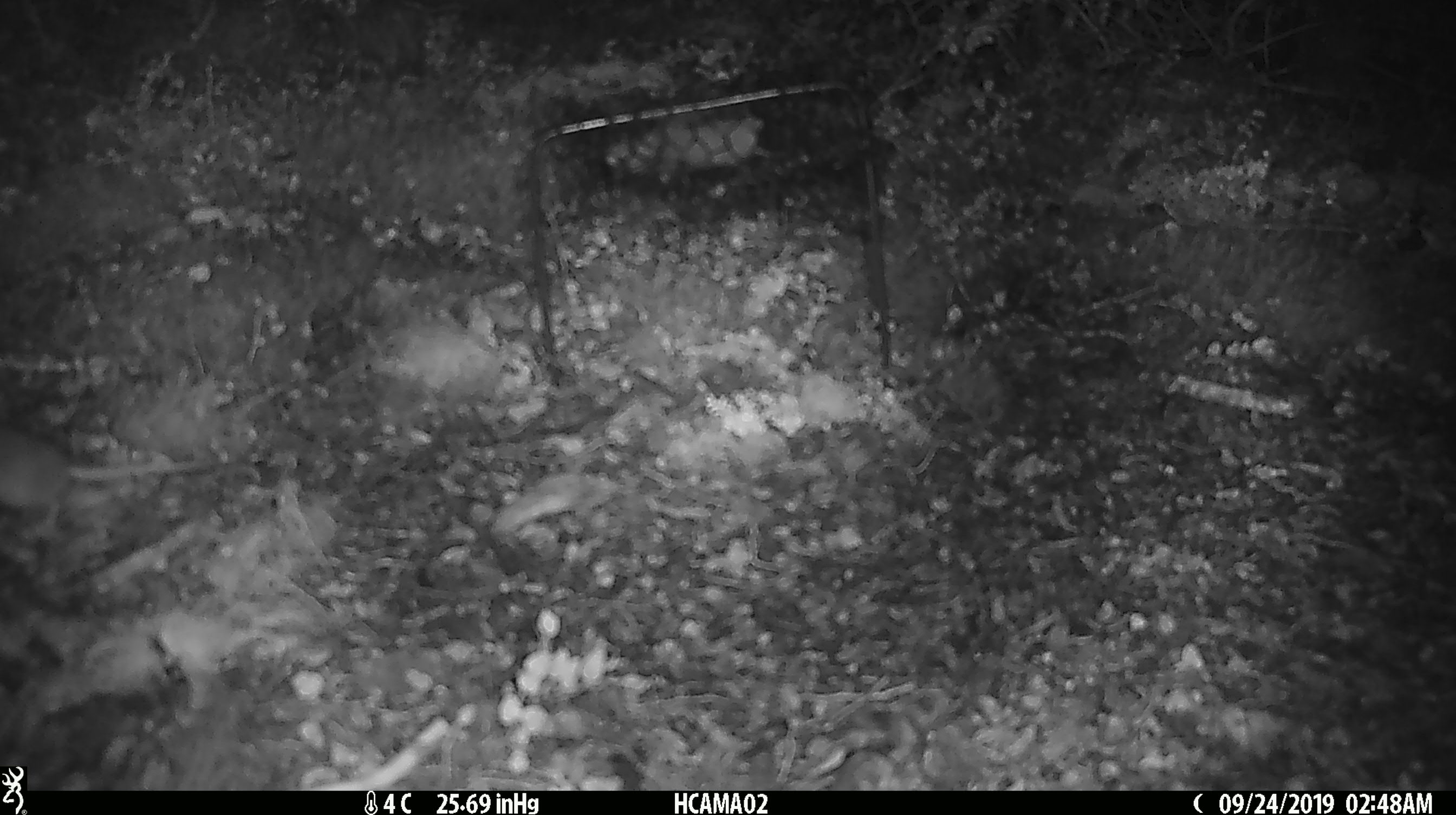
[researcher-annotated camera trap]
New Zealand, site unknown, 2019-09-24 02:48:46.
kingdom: Animalia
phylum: Chordata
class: Mammalia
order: Rodentia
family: Muridae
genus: Mus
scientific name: Mus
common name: mouse